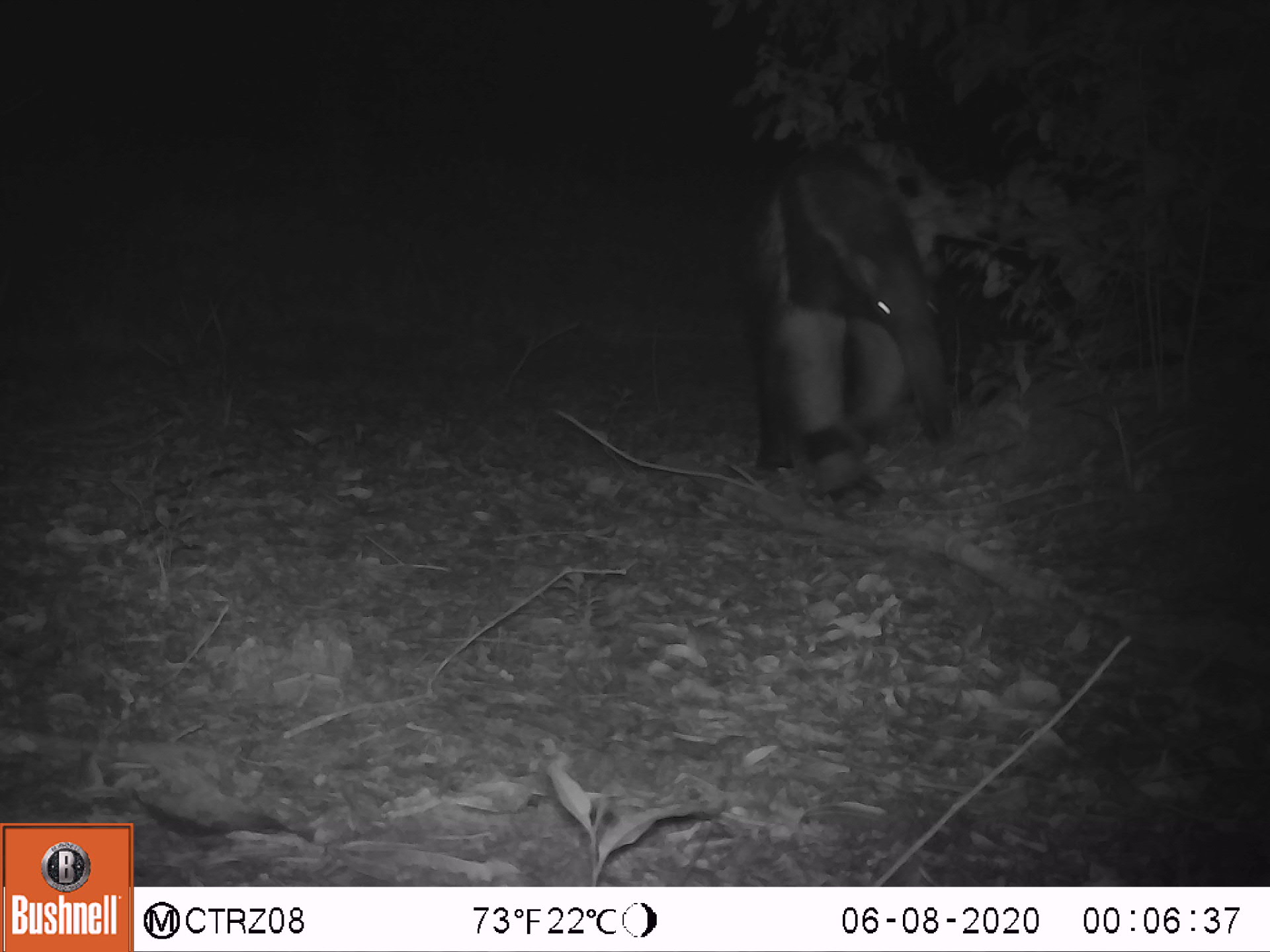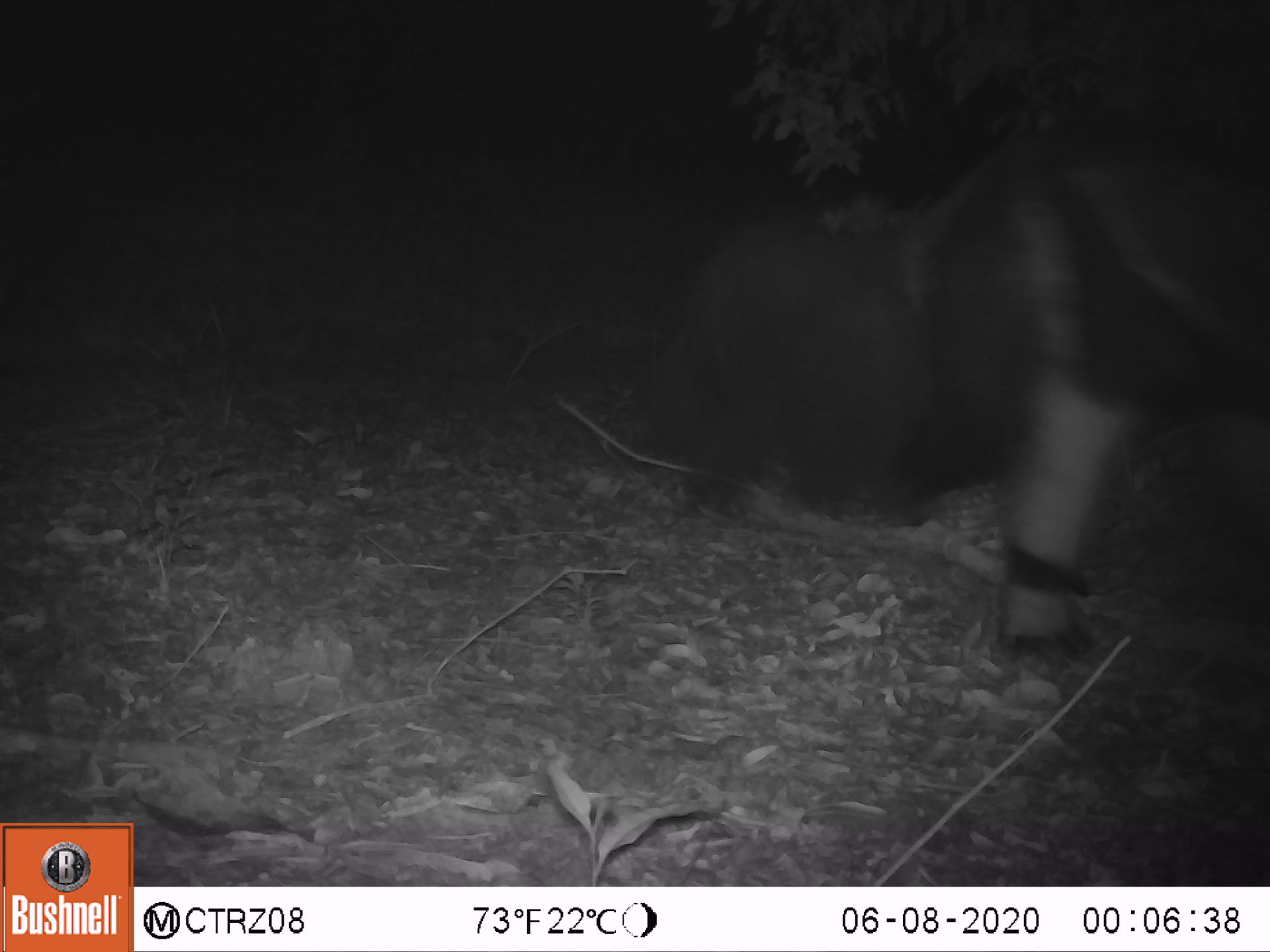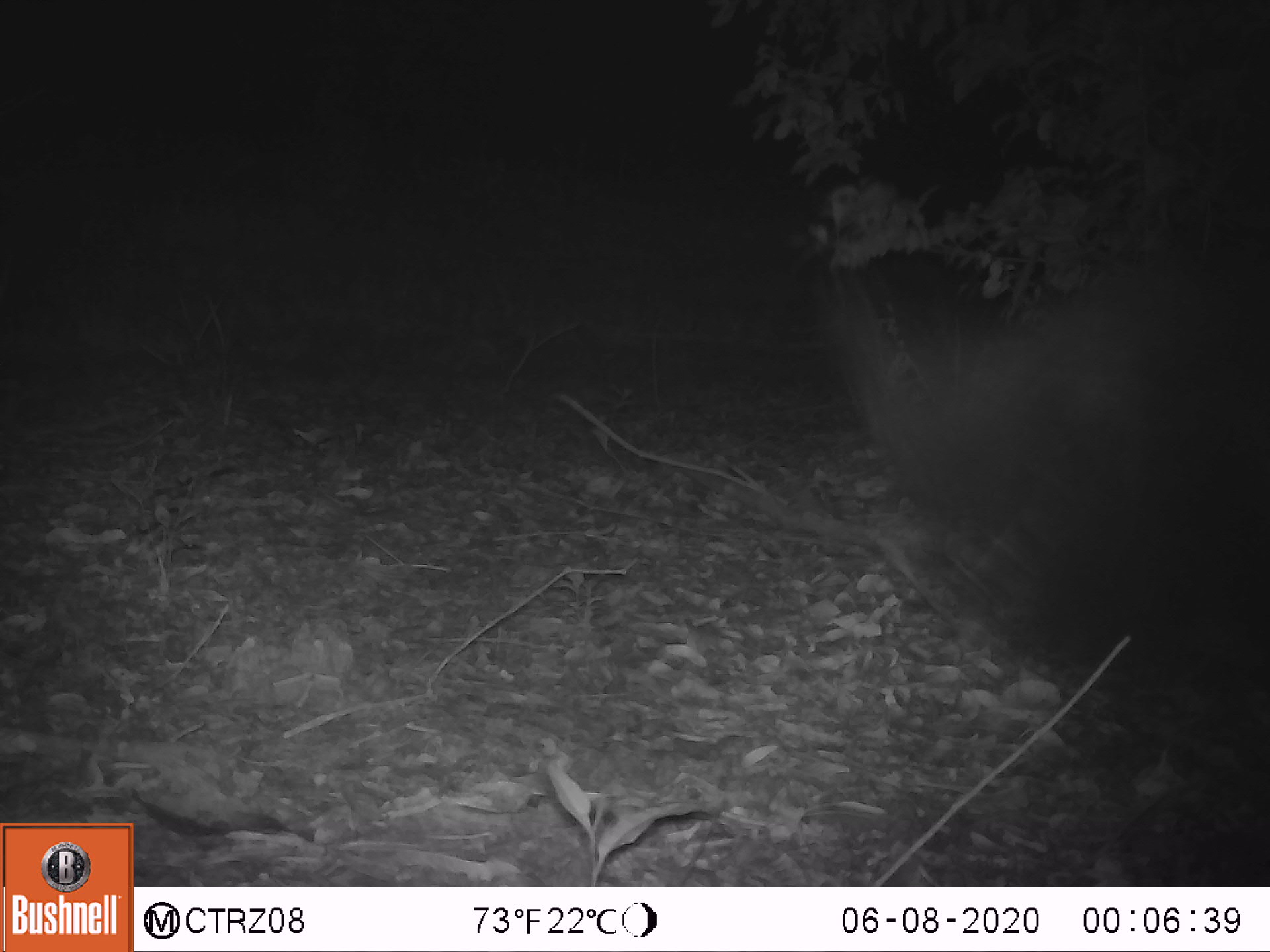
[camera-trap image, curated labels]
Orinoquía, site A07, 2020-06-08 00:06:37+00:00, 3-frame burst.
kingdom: Animalia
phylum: Chordata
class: Mammalia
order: Pilosa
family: Myrmecophagidae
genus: Myrmecophaga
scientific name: Myrmecophaga tridactyla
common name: giant anteater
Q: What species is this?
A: Giant anteater (Myrmecophaga tridactyla).